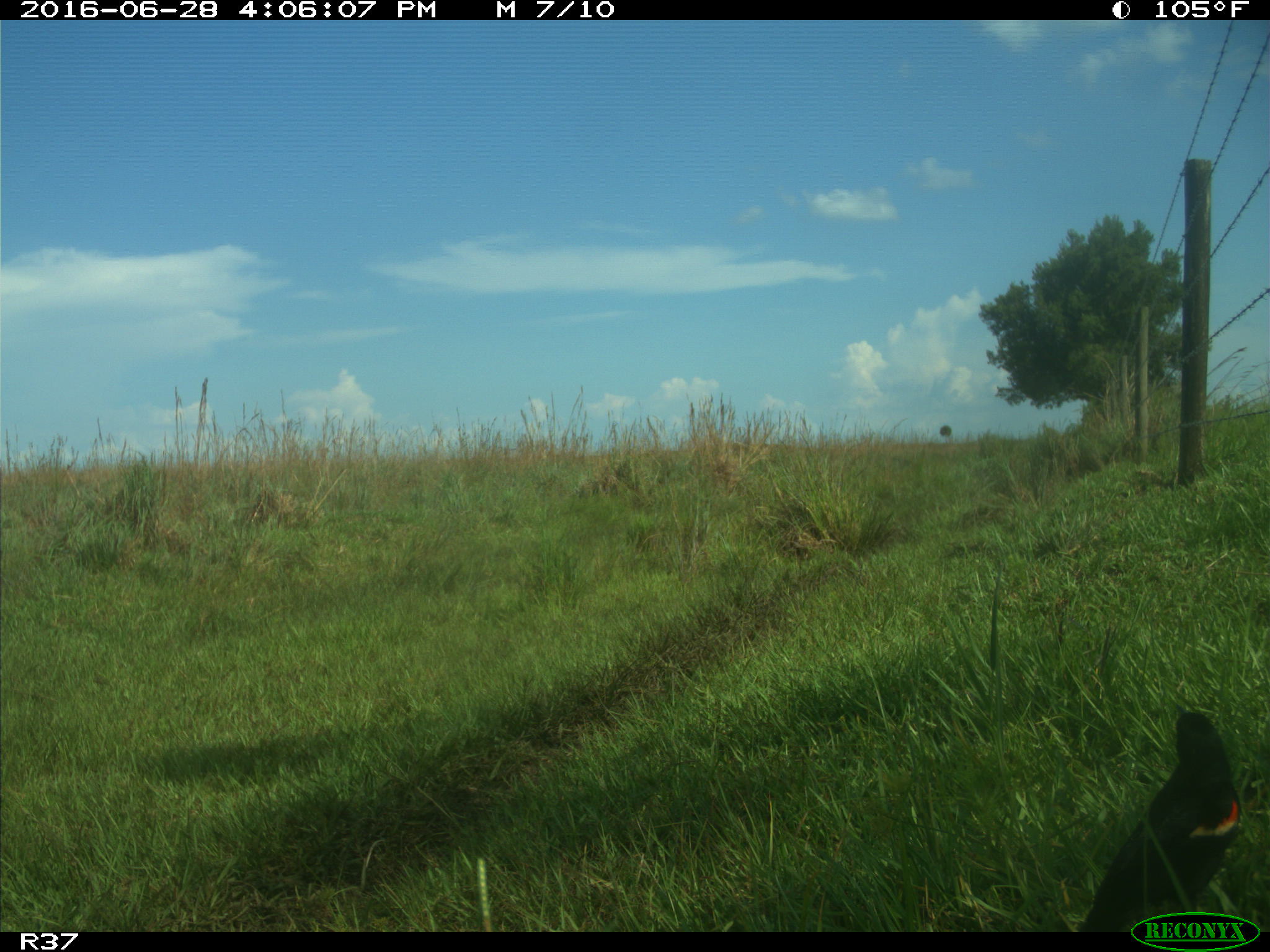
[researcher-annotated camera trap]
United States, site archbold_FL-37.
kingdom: Animalia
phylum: Chordata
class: Aves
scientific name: Aves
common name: birds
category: unidentified bird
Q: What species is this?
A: Unidentified bird (birds) (Aves).